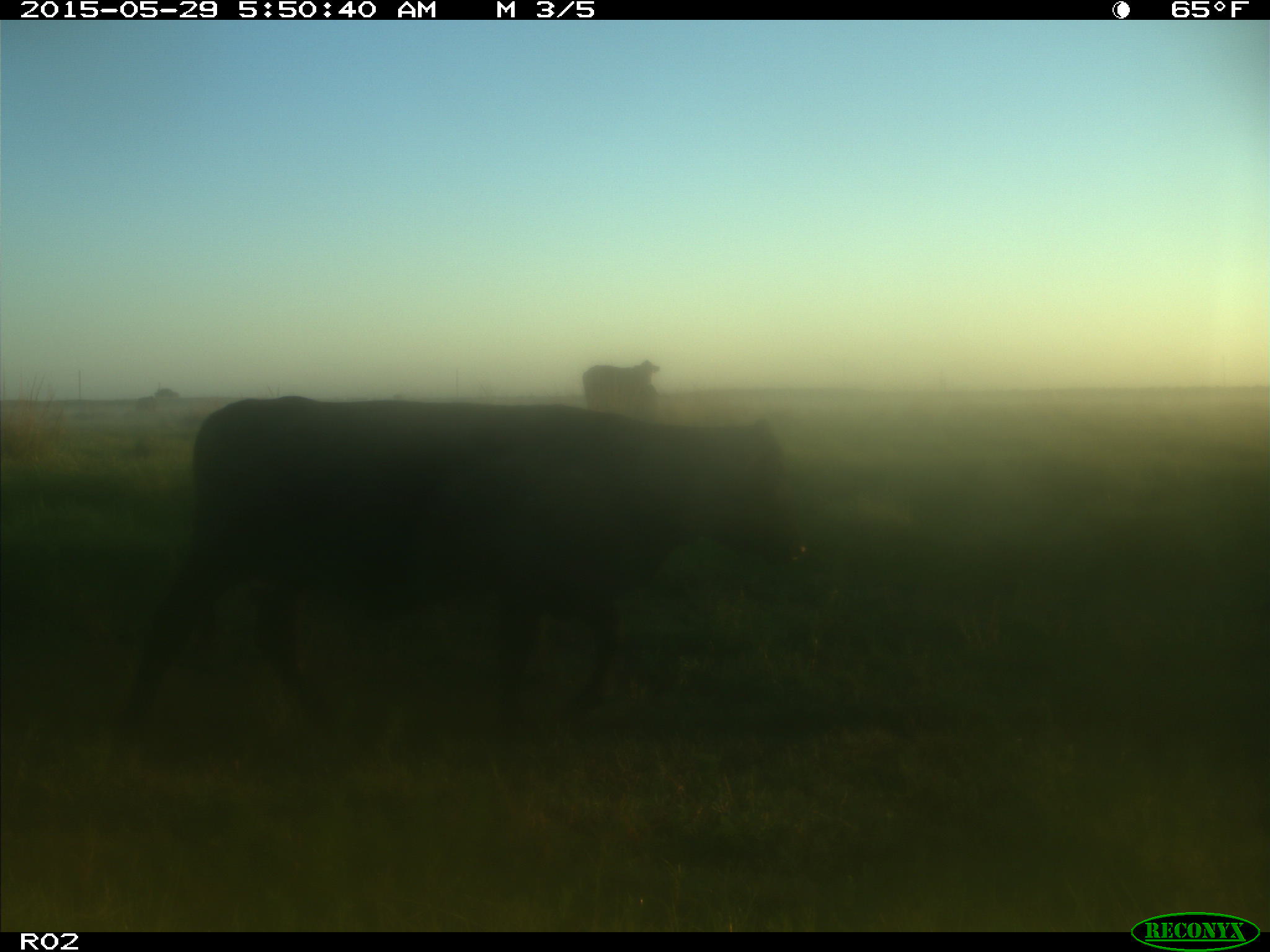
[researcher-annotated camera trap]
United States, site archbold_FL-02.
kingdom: Animalia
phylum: Chordata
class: Mammalia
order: Artiodactyla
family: Bovidae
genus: Bos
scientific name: Bos taurus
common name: domestic cow